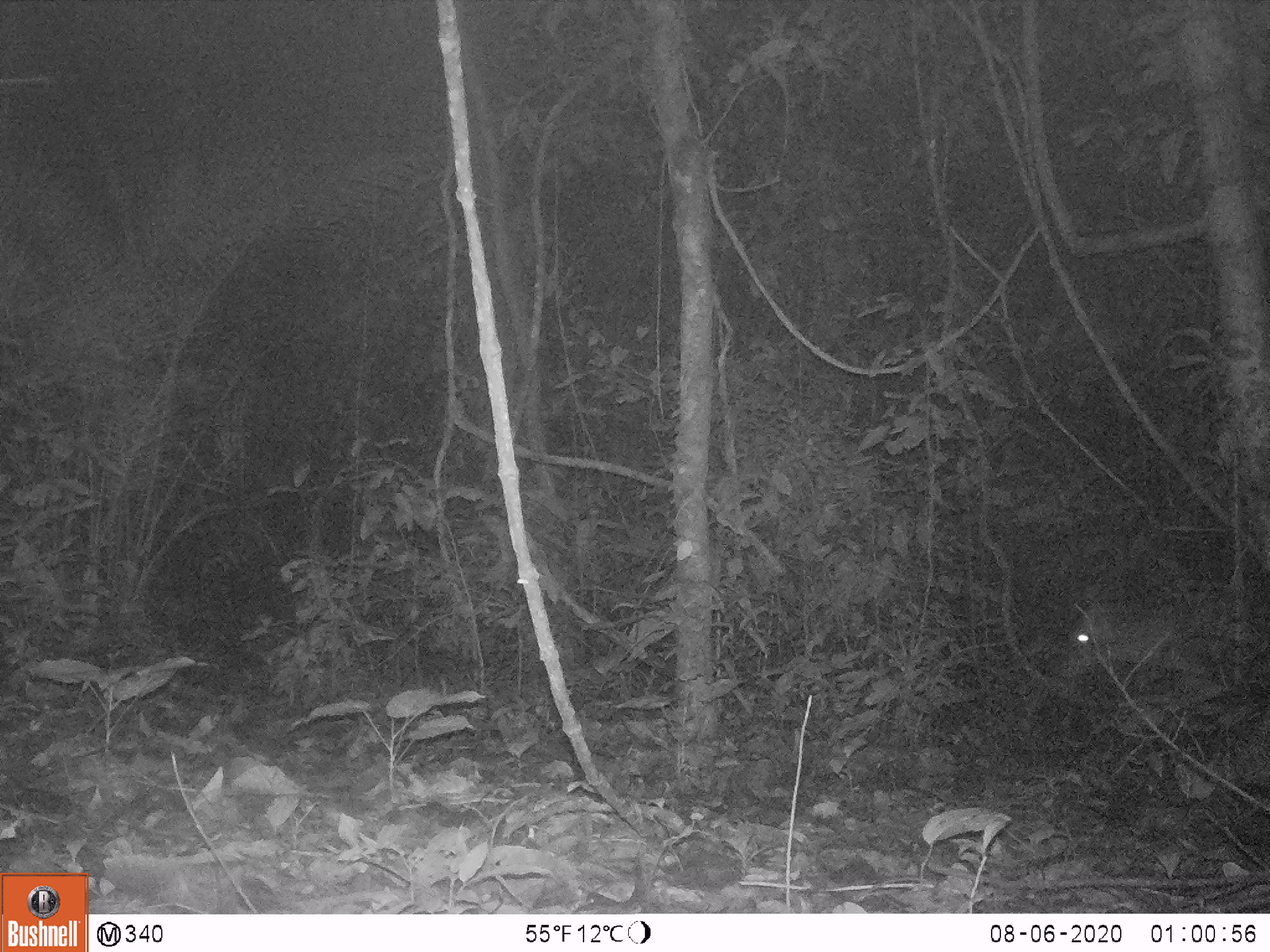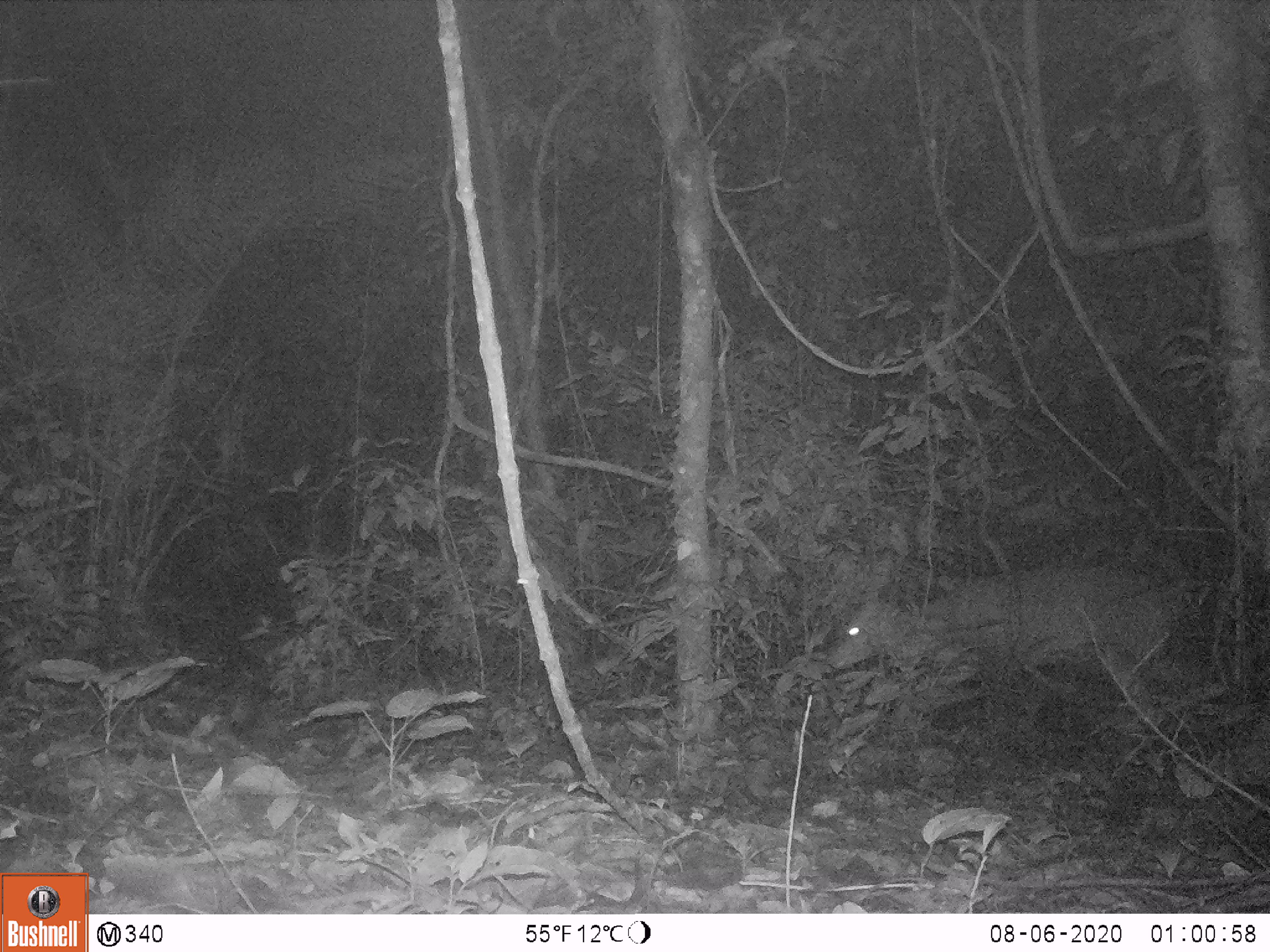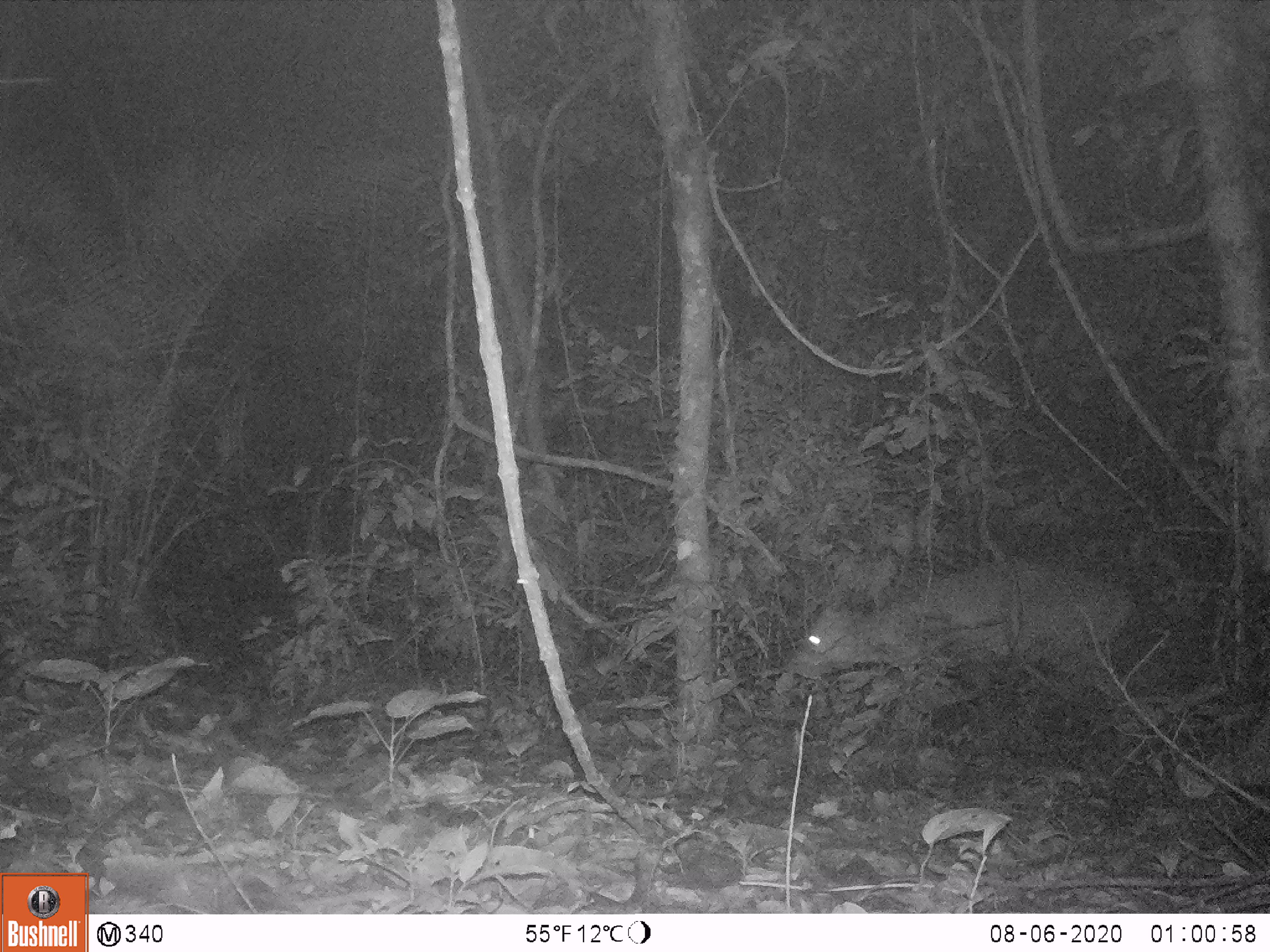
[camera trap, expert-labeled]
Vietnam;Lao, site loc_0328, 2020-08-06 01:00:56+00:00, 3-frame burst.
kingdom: Animalia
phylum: Chordata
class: Mammalia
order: Artiodactyla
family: Cervidae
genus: Muntiacus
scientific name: Muntiacus vuquangensis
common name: large-antlered muntjac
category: large antlered muntjac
Large antlered muntjac (large-antlered muntjac) (Muntiacus vuquangensis). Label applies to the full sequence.